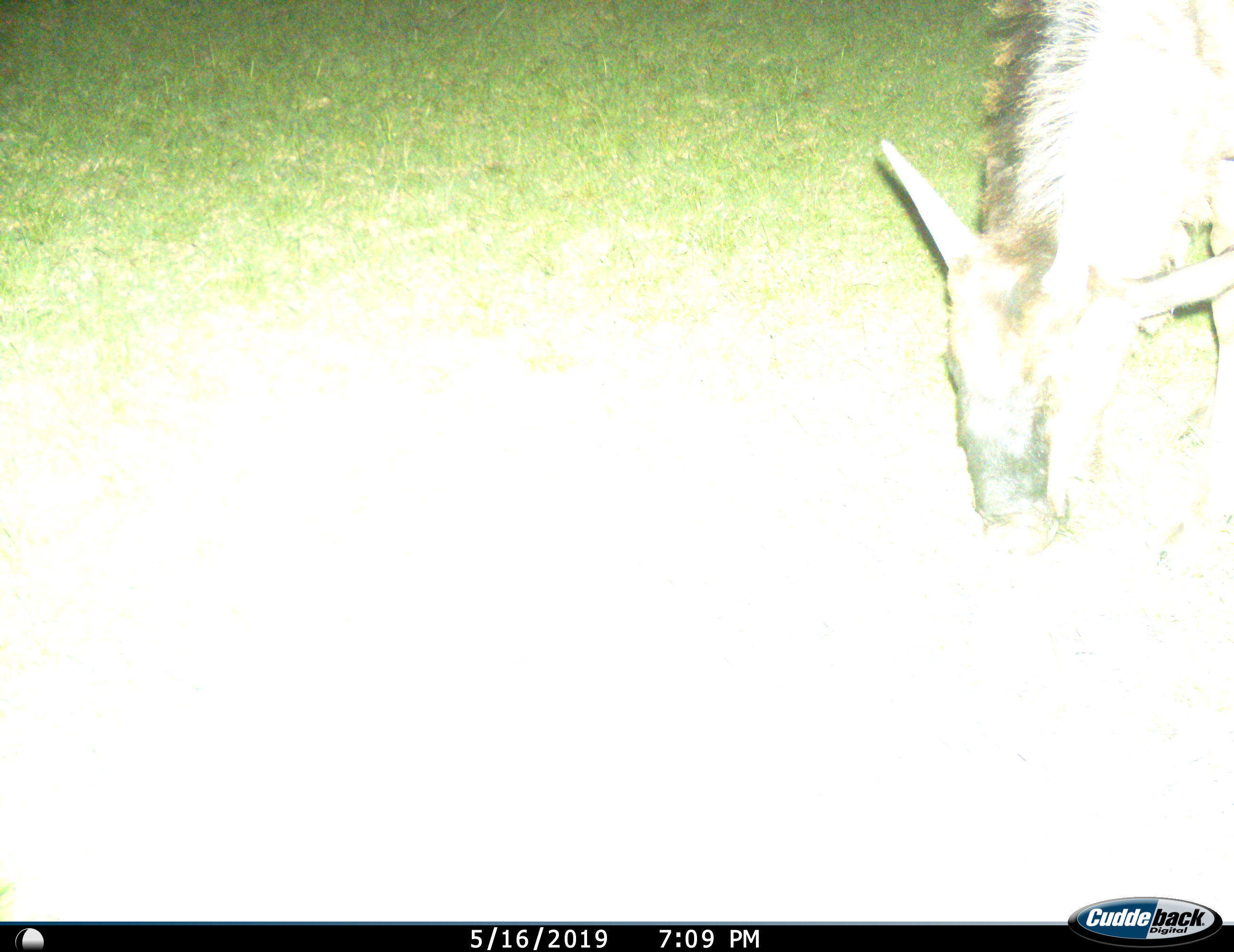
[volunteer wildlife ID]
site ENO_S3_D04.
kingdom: Animalia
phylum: Chordata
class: Mammalia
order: Artiodactyla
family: Bovidae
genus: Connochaetes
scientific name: Connochaetes taurinus taurinus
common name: blue wildebeest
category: wildebeestblue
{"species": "wildebeestblue (blue wildebeest) (Connochaetes taurinus taurinus)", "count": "1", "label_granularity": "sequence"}